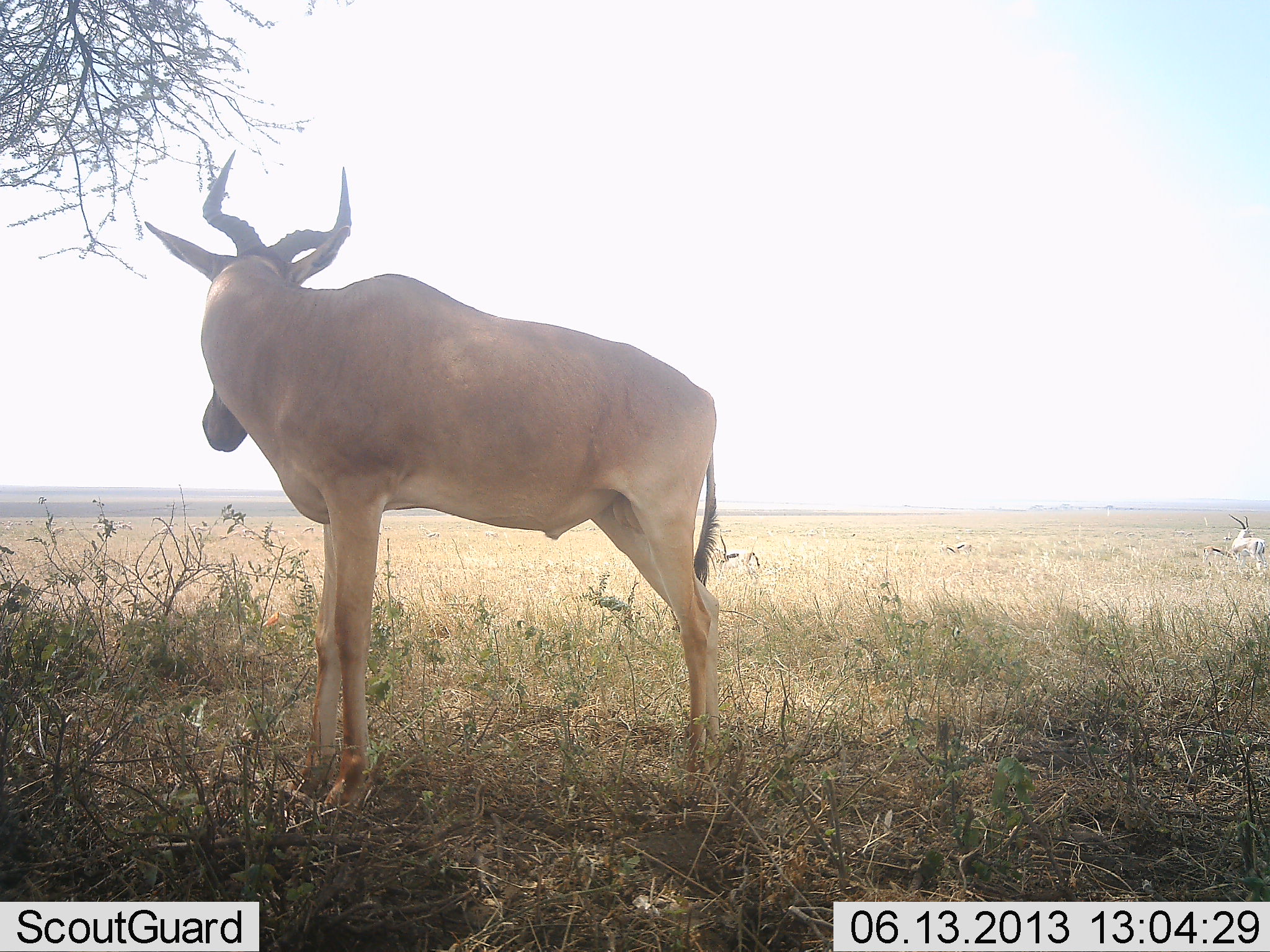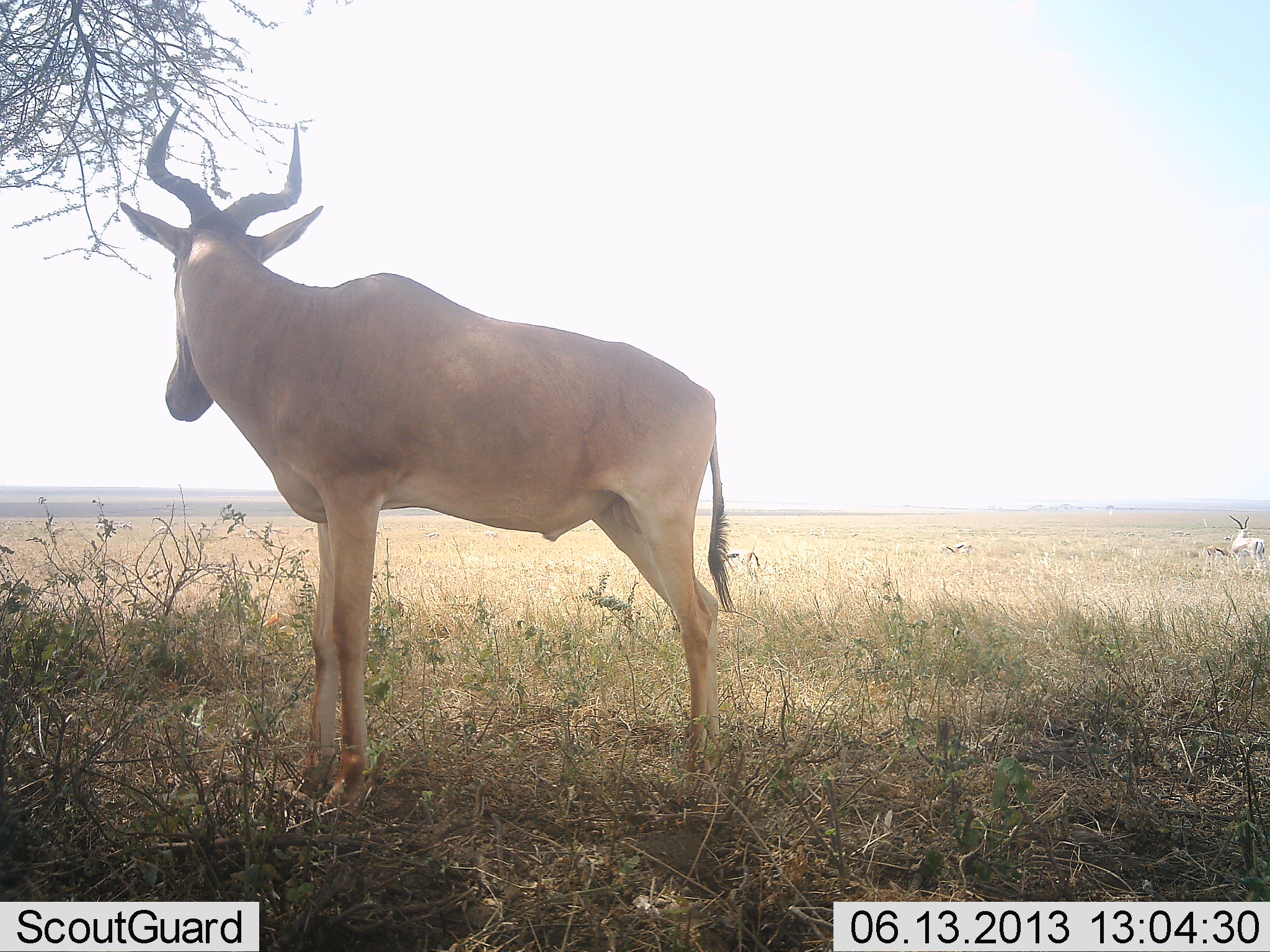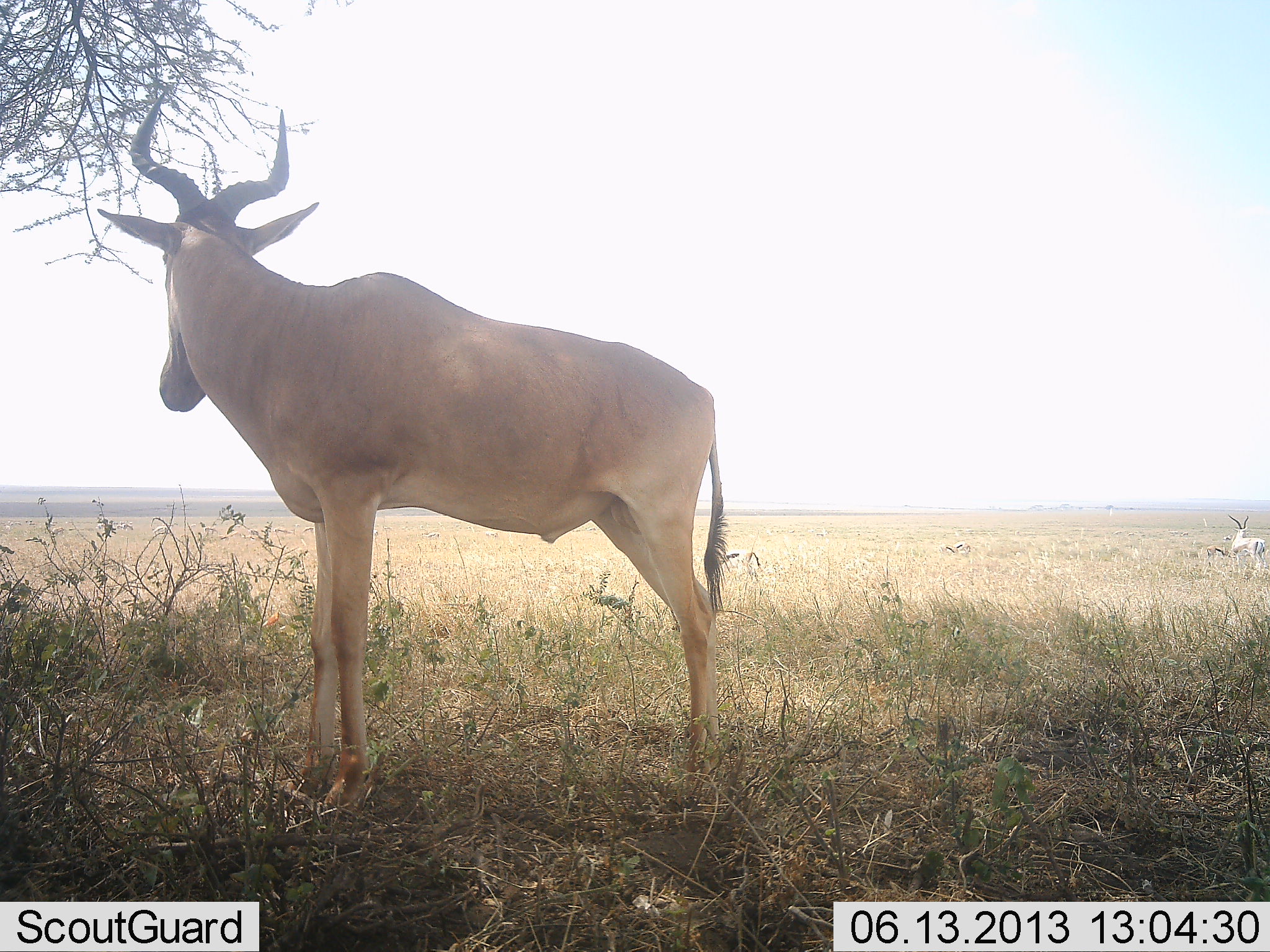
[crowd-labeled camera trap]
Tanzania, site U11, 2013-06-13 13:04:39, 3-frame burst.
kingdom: Animalia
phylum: Chordata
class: Mammalia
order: Artiodactyla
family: Bovidae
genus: Alcelaphus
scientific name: Alcelaphus buselaphus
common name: hartebeest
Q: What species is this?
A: Hartebeest (Alcelaphus buselaphus).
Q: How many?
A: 1.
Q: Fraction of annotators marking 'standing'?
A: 100%.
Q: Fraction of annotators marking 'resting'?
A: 3%.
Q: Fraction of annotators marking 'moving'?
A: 0%.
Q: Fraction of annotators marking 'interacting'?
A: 0%.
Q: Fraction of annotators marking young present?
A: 5%.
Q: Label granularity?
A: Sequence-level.